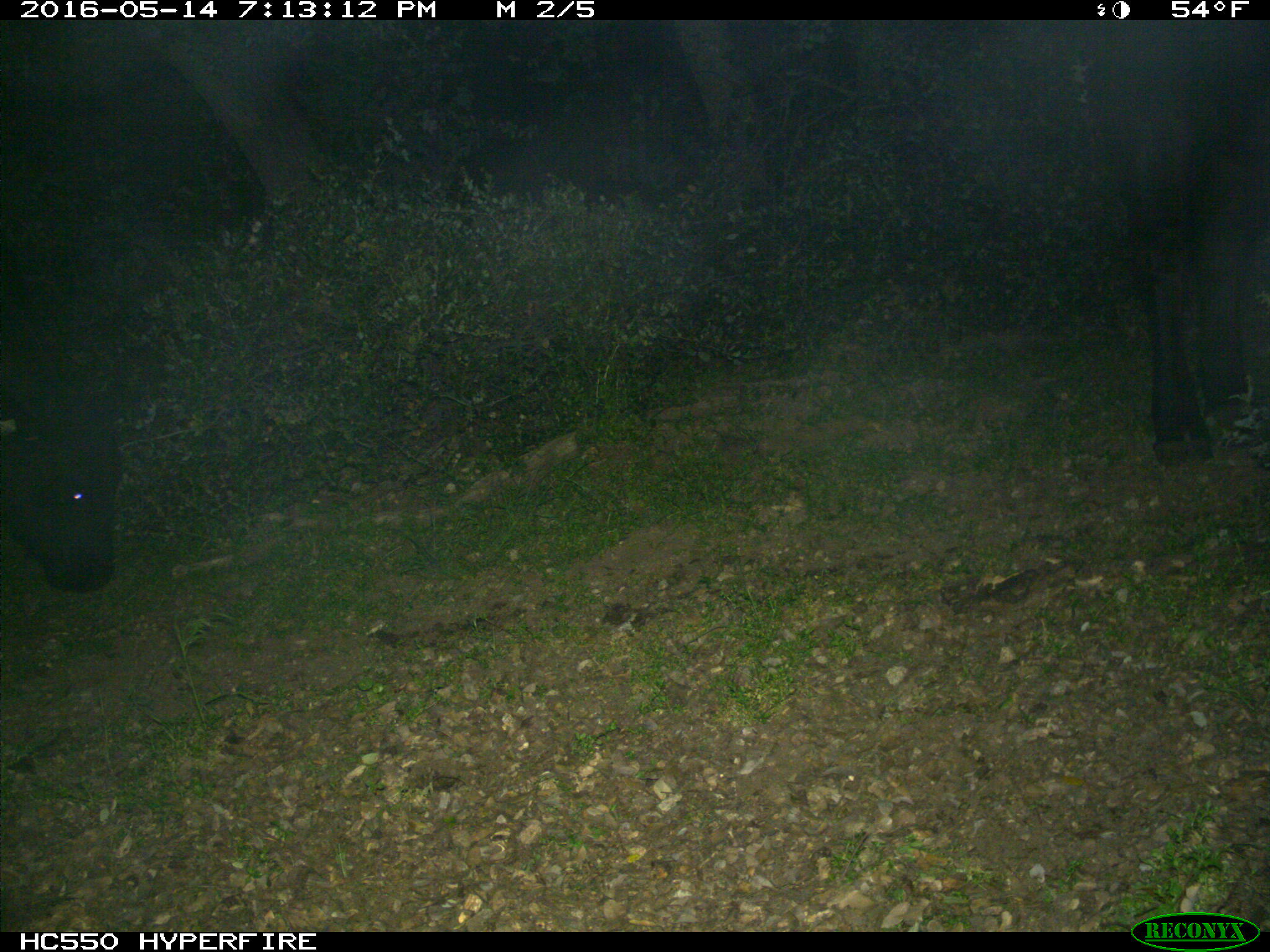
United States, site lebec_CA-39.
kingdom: Animalia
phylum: Chordata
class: Mammalia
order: Artiodactyla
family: Bovidae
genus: Bos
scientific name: Bos taurus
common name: domestic cow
Bos taurus (domestic cow).